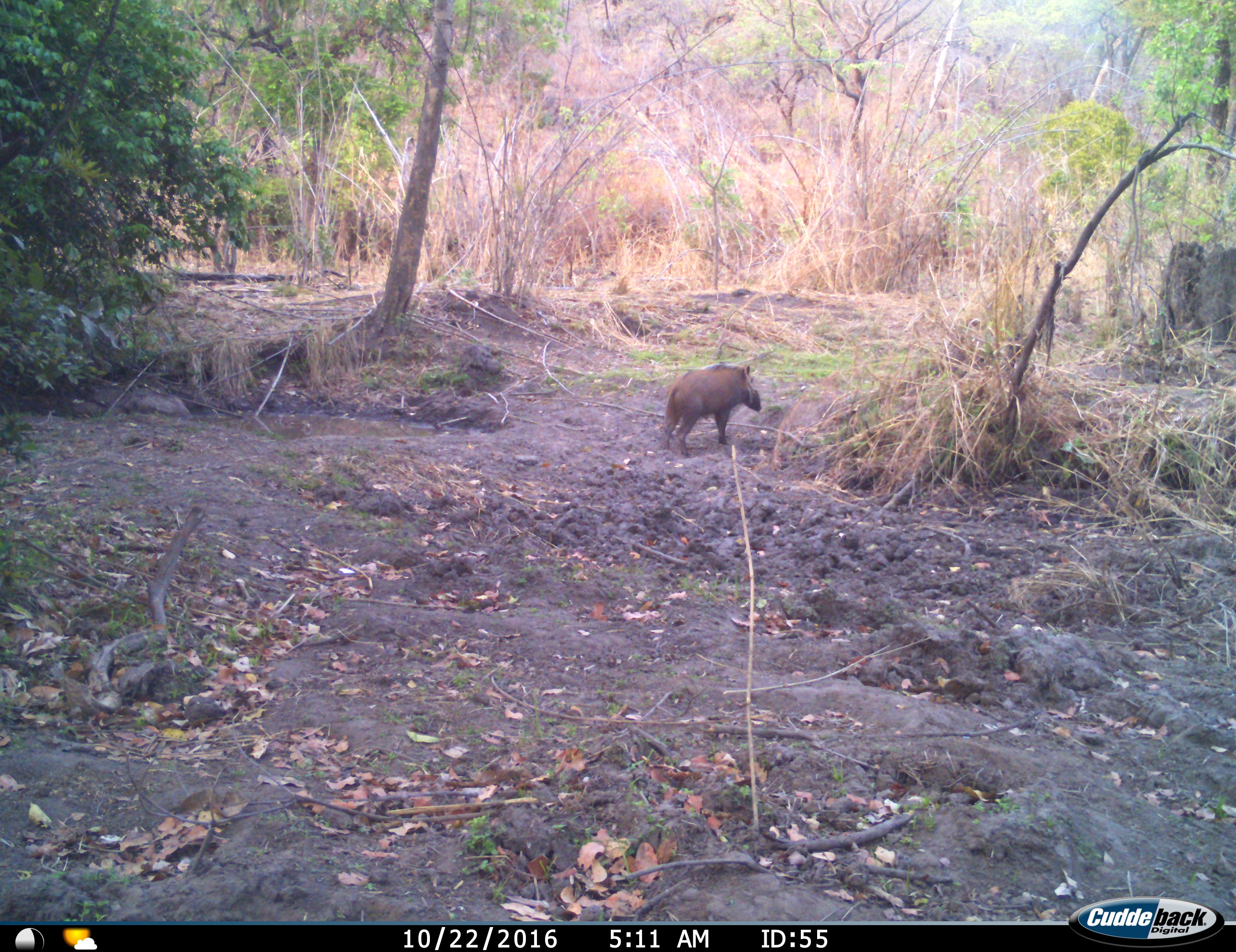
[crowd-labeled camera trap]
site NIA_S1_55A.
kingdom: Animalia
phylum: Chordata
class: Mammalia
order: Artiodactyla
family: Suidae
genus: Potamochoerus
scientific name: Potamochoerus larvatus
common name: bushpig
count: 1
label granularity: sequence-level